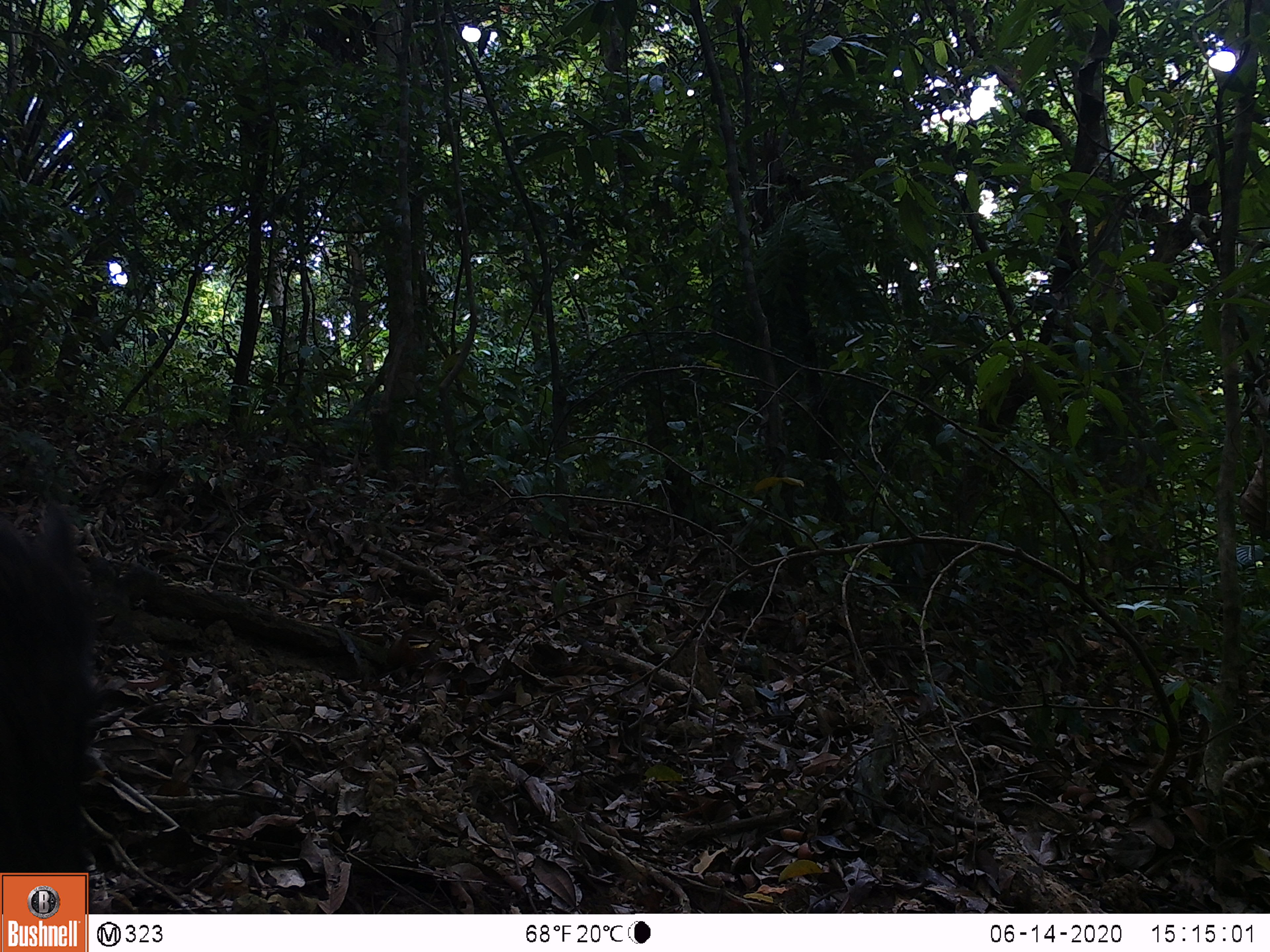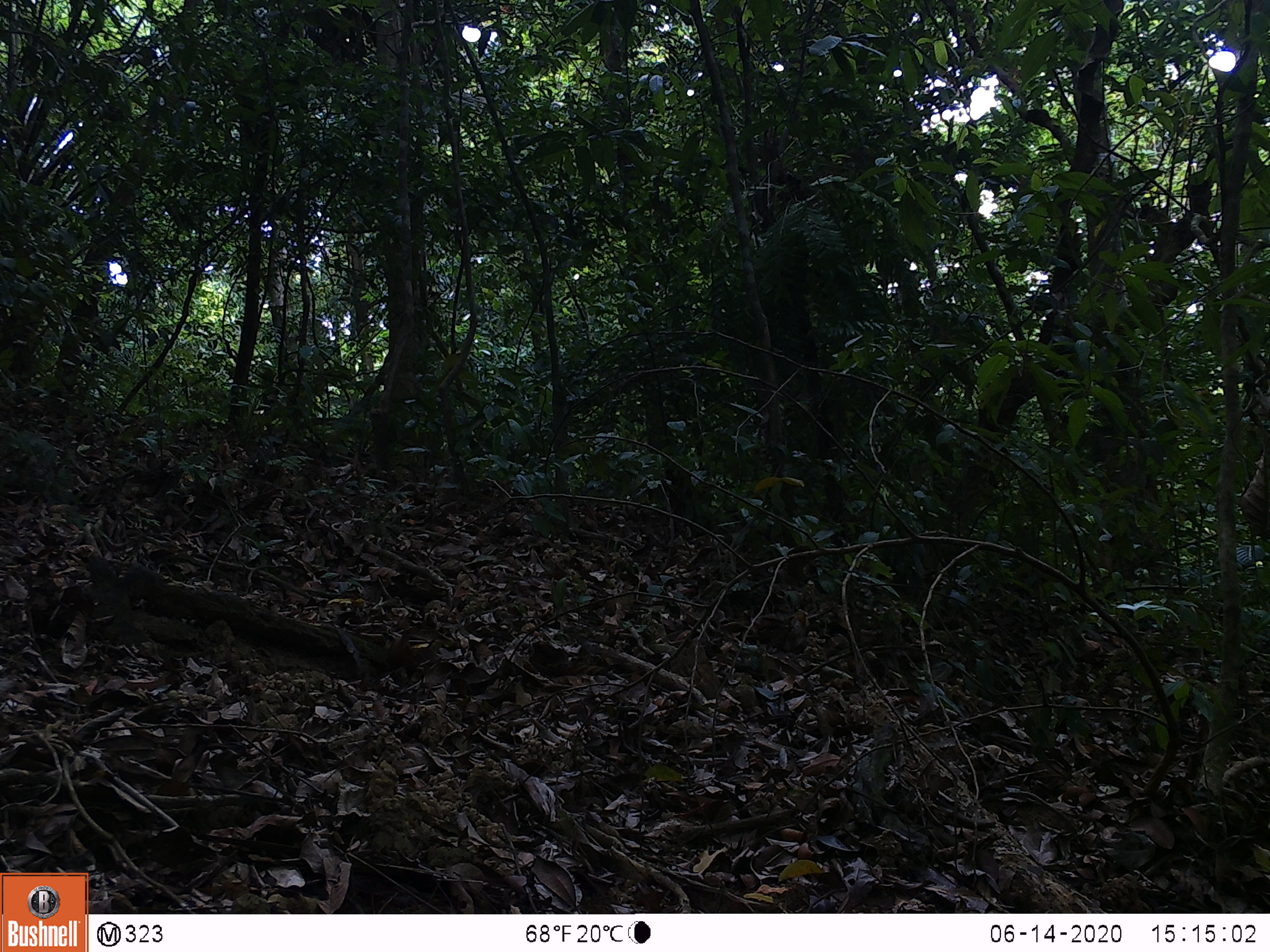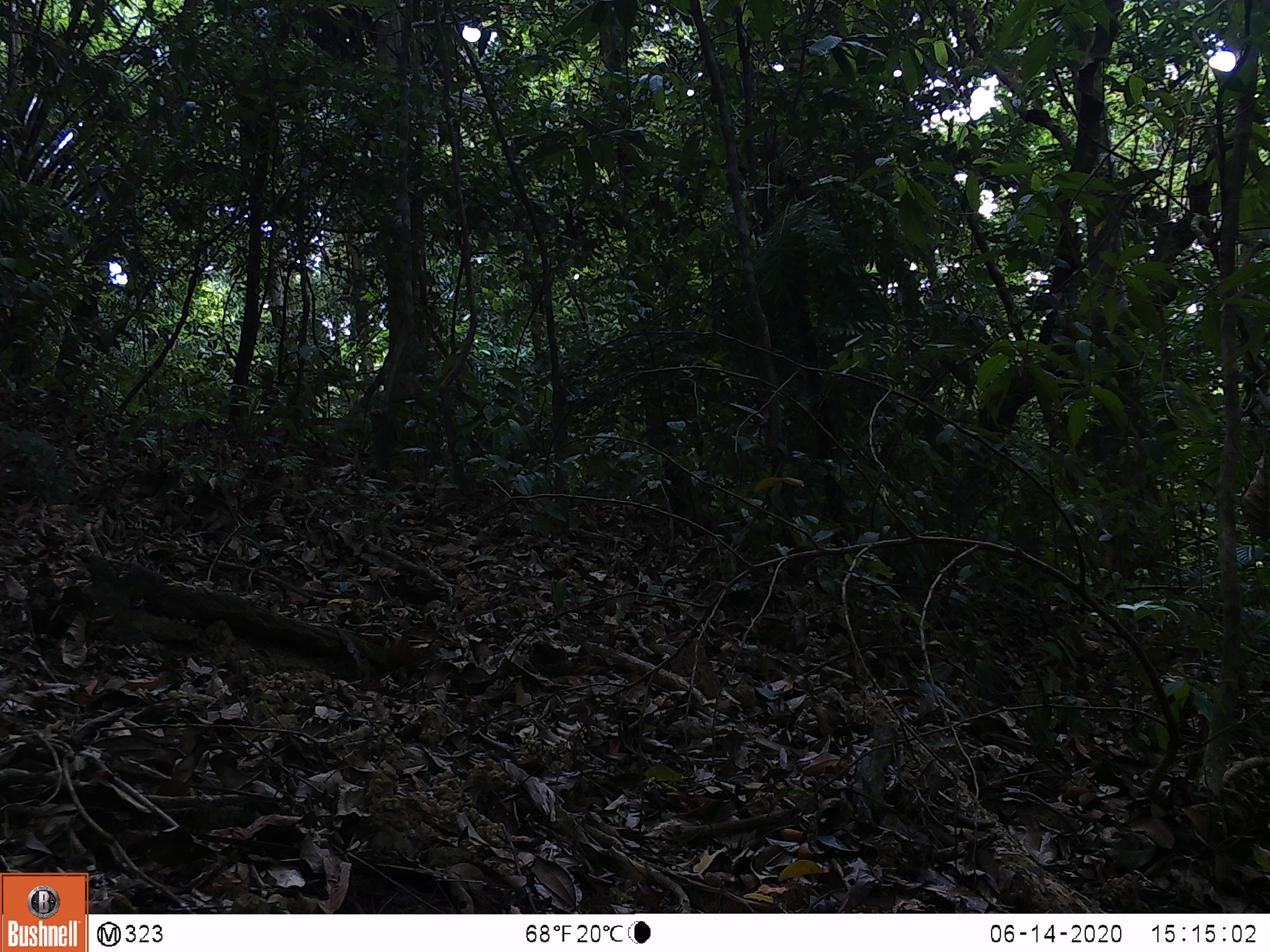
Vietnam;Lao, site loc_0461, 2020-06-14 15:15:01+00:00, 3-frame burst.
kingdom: Animalia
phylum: Chordata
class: Mammalia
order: Artiodactyla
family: Suidae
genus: Sus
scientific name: Sus scrofa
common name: eurasian wild pig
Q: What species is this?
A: Eurasian wild pig (Sus scrofa).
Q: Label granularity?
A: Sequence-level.